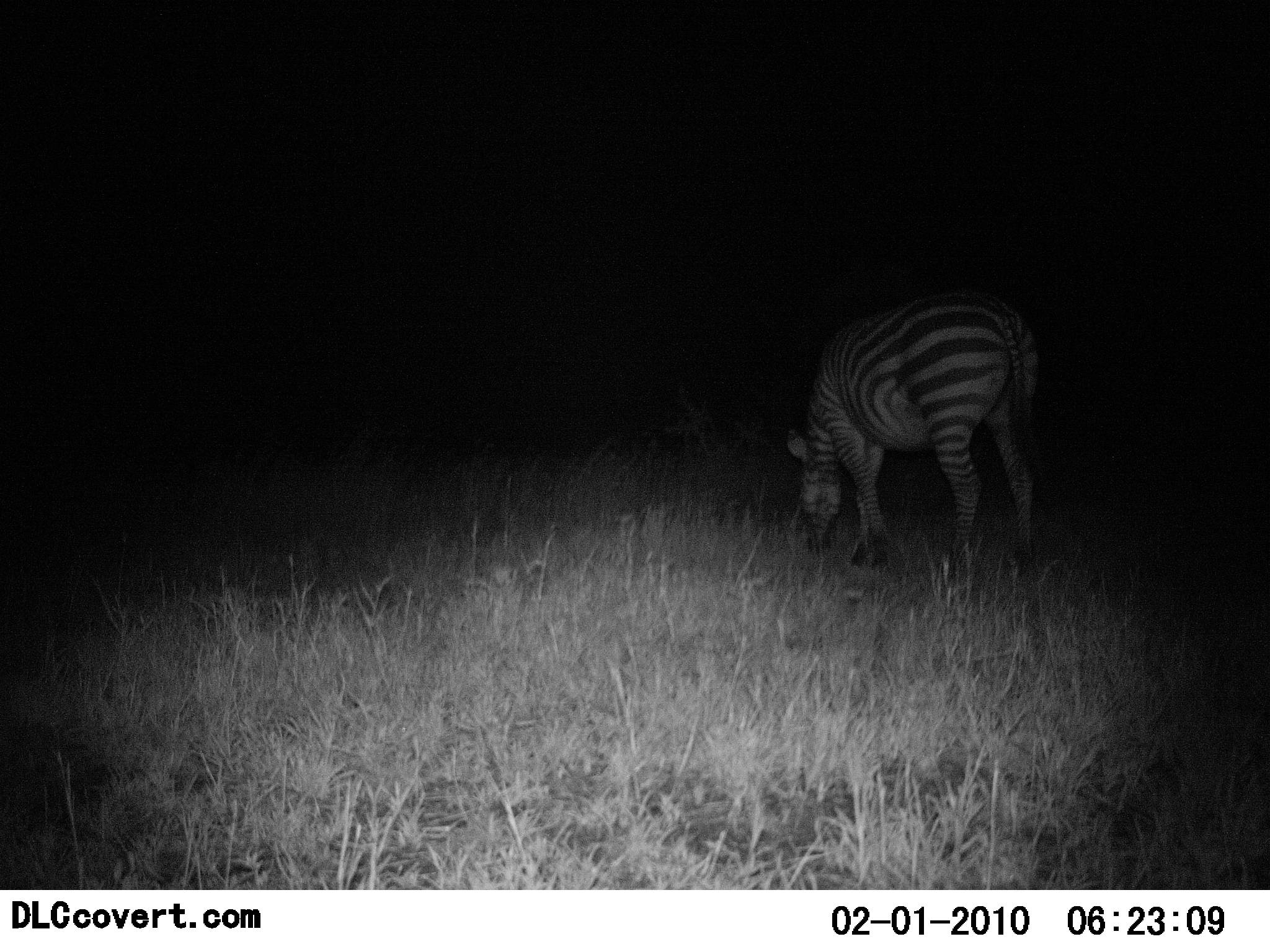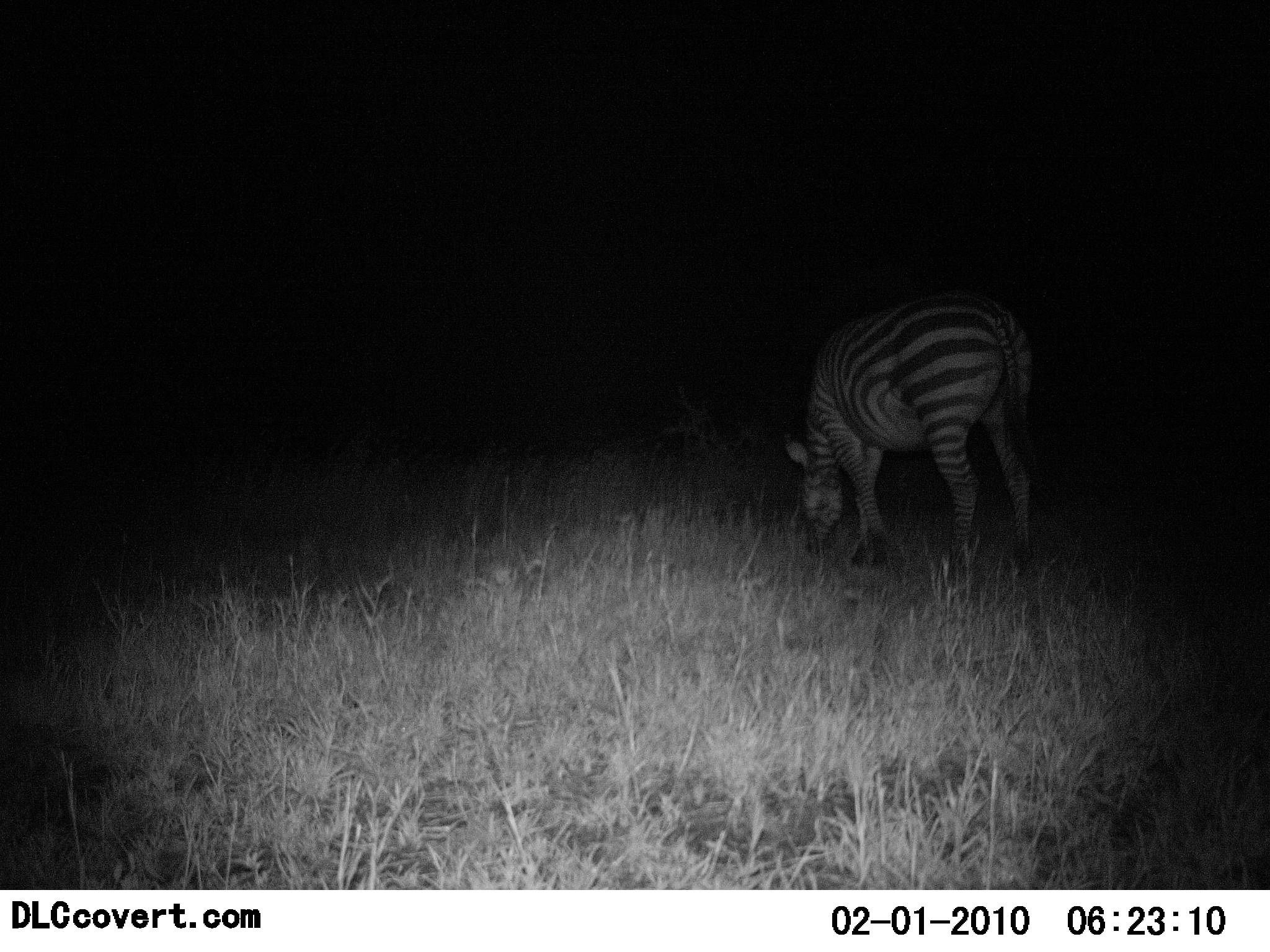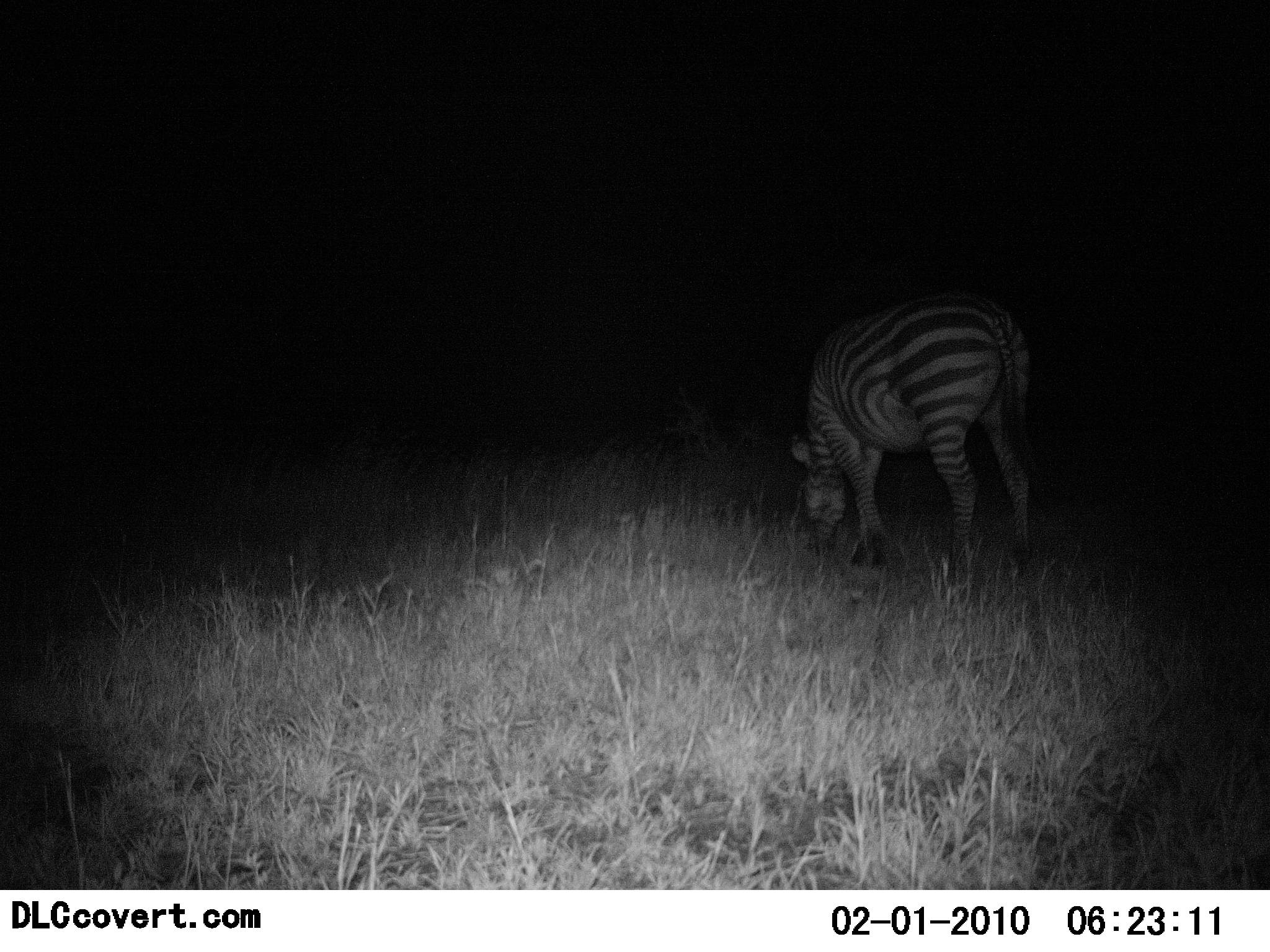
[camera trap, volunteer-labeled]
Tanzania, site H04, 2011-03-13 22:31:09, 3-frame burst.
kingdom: Animalia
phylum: Chordata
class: Mammalia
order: Perissodactyla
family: Equidae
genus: Equus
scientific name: Equus quagga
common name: plains zebra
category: zebra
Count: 1.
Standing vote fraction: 31%.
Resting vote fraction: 0%.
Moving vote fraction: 0%.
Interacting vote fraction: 0%.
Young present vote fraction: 0%.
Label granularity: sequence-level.